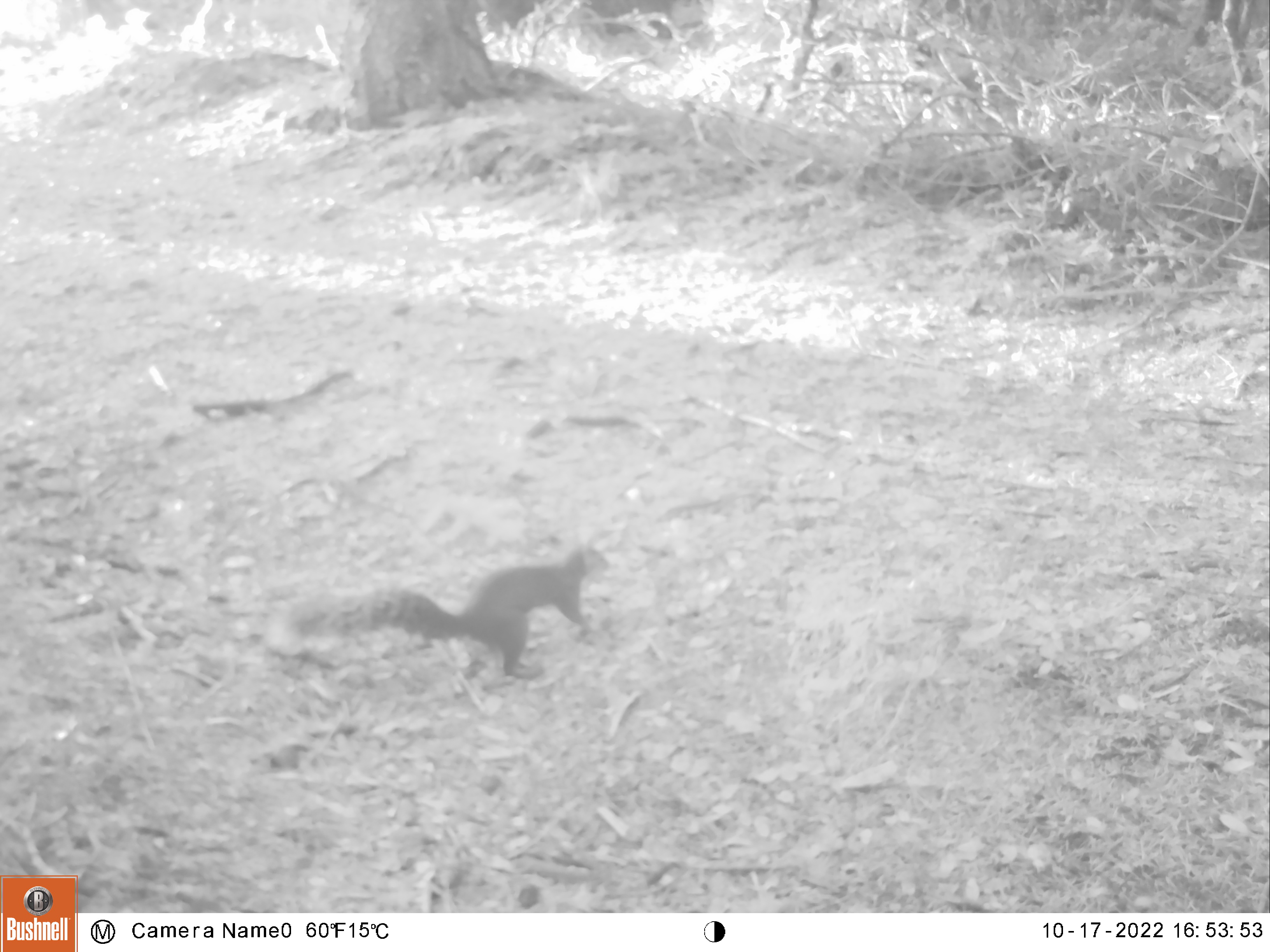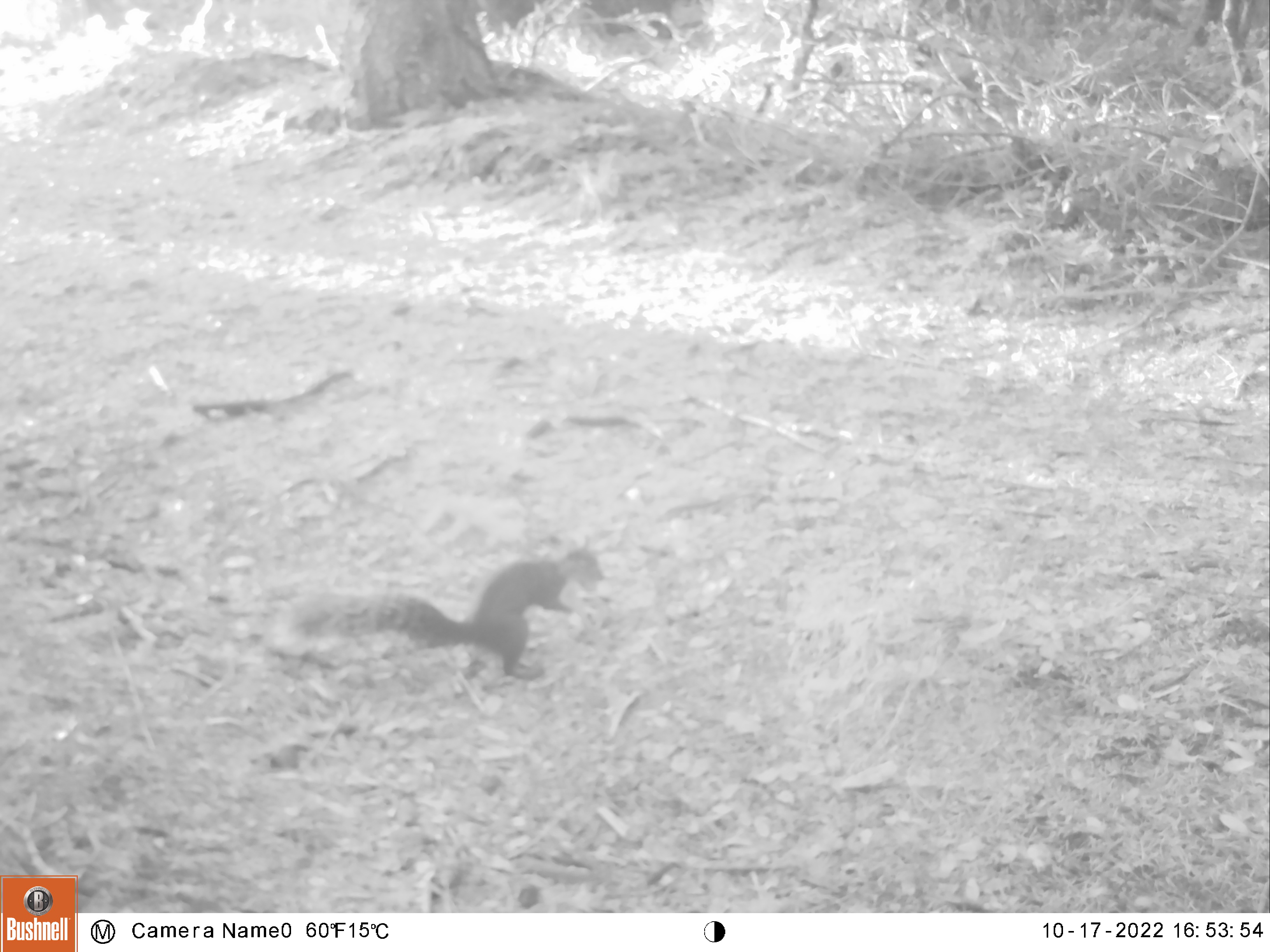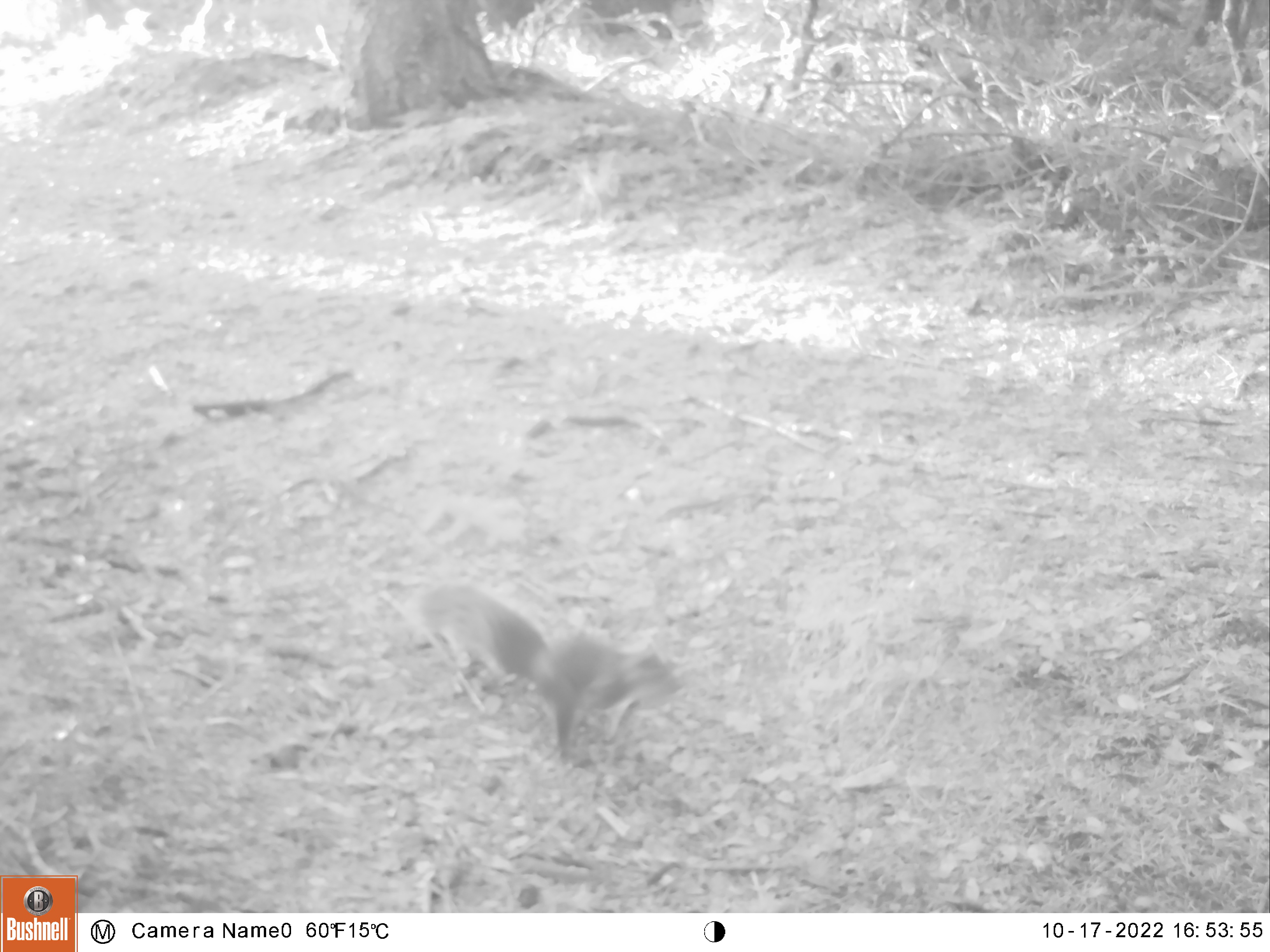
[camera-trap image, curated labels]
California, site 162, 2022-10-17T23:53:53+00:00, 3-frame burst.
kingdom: Animalia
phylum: Chordata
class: Mammalia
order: Rodentia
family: Sciuridae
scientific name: Sciuridae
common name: squirrel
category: unknown squirrel